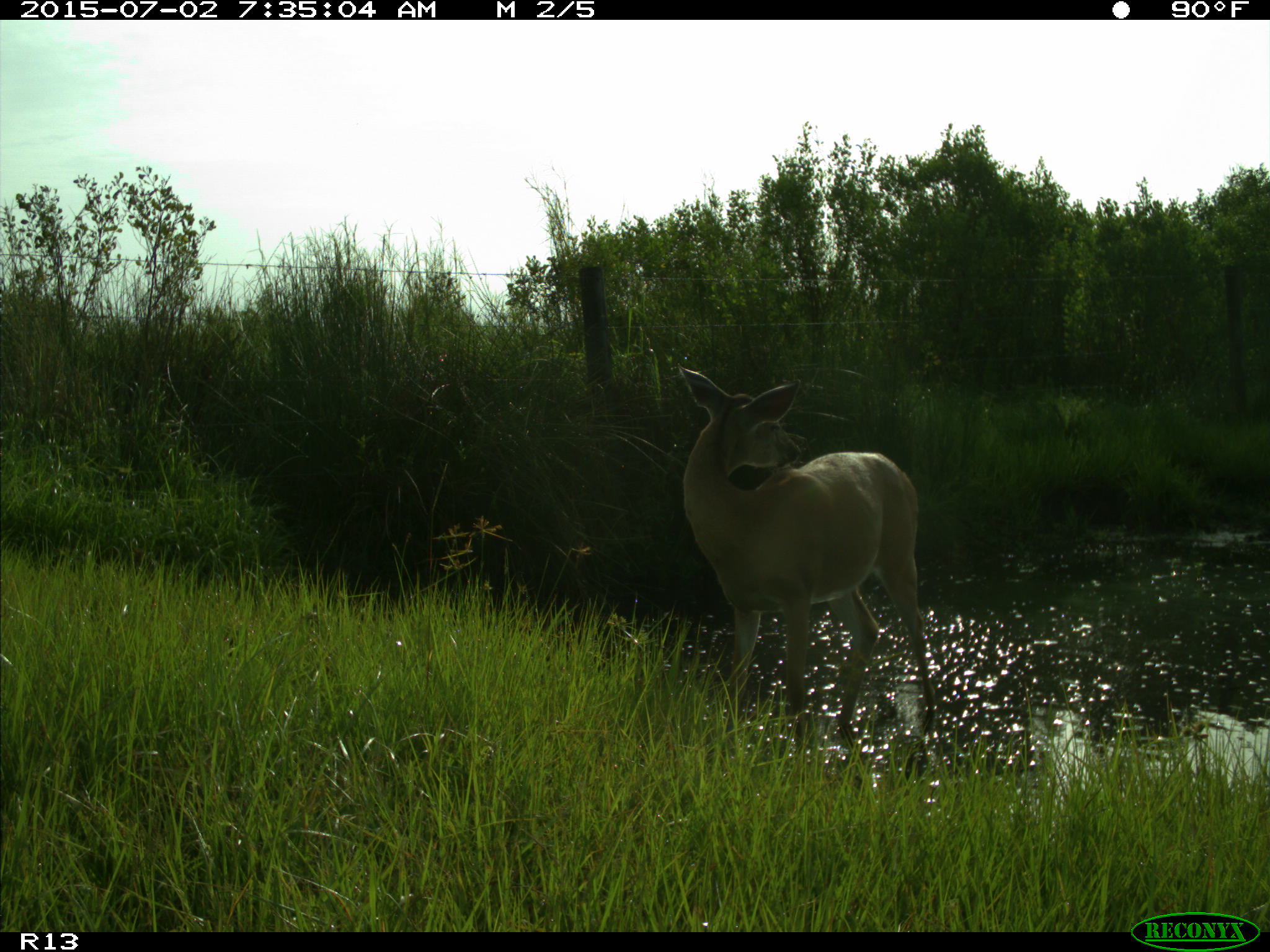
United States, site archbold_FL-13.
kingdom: Animalia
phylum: Chordata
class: Mammalia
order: Artiodactyla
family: Cervidae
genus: Odocoileus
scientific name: Odocoileus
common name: deer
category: unidentified deer